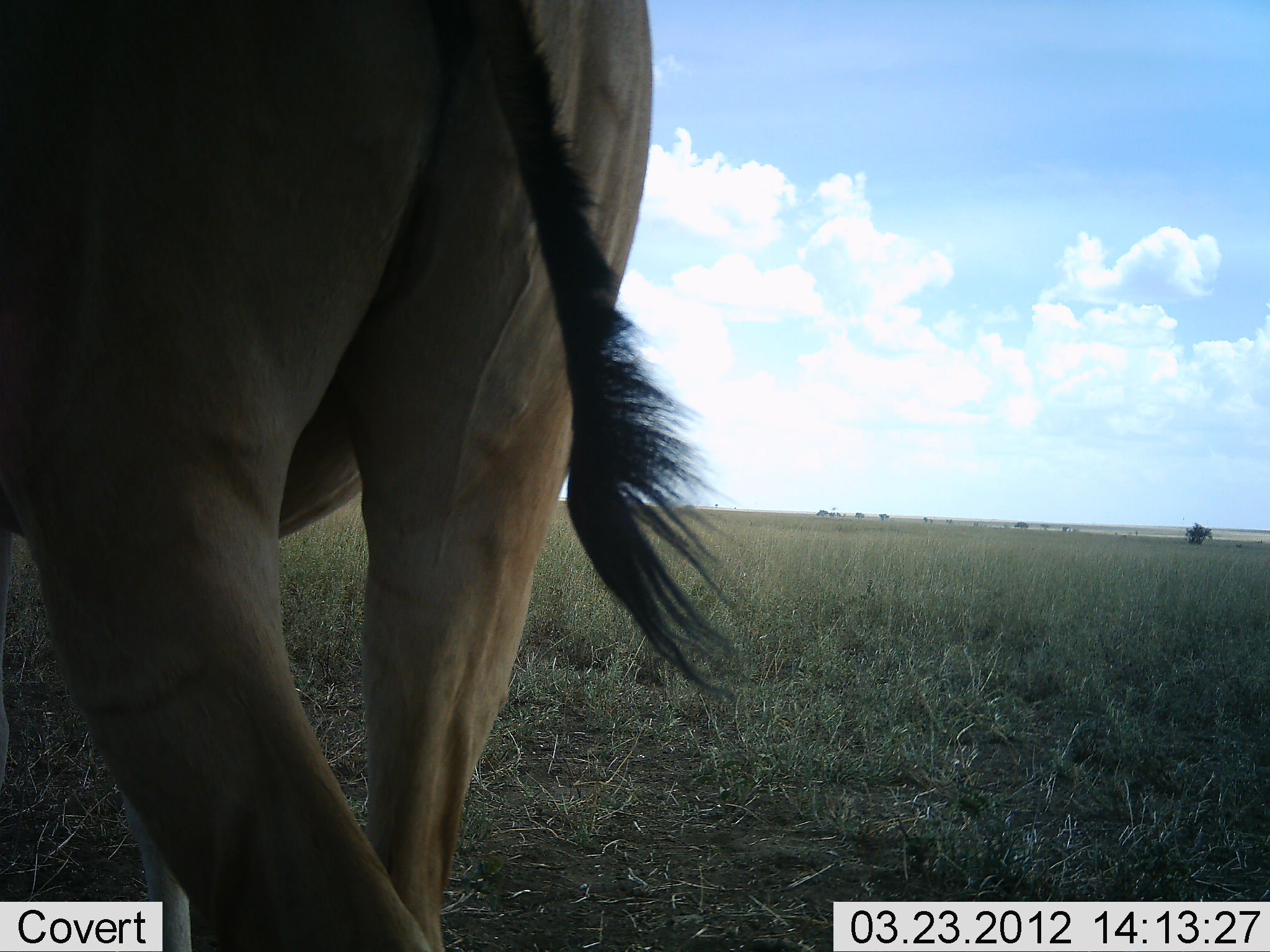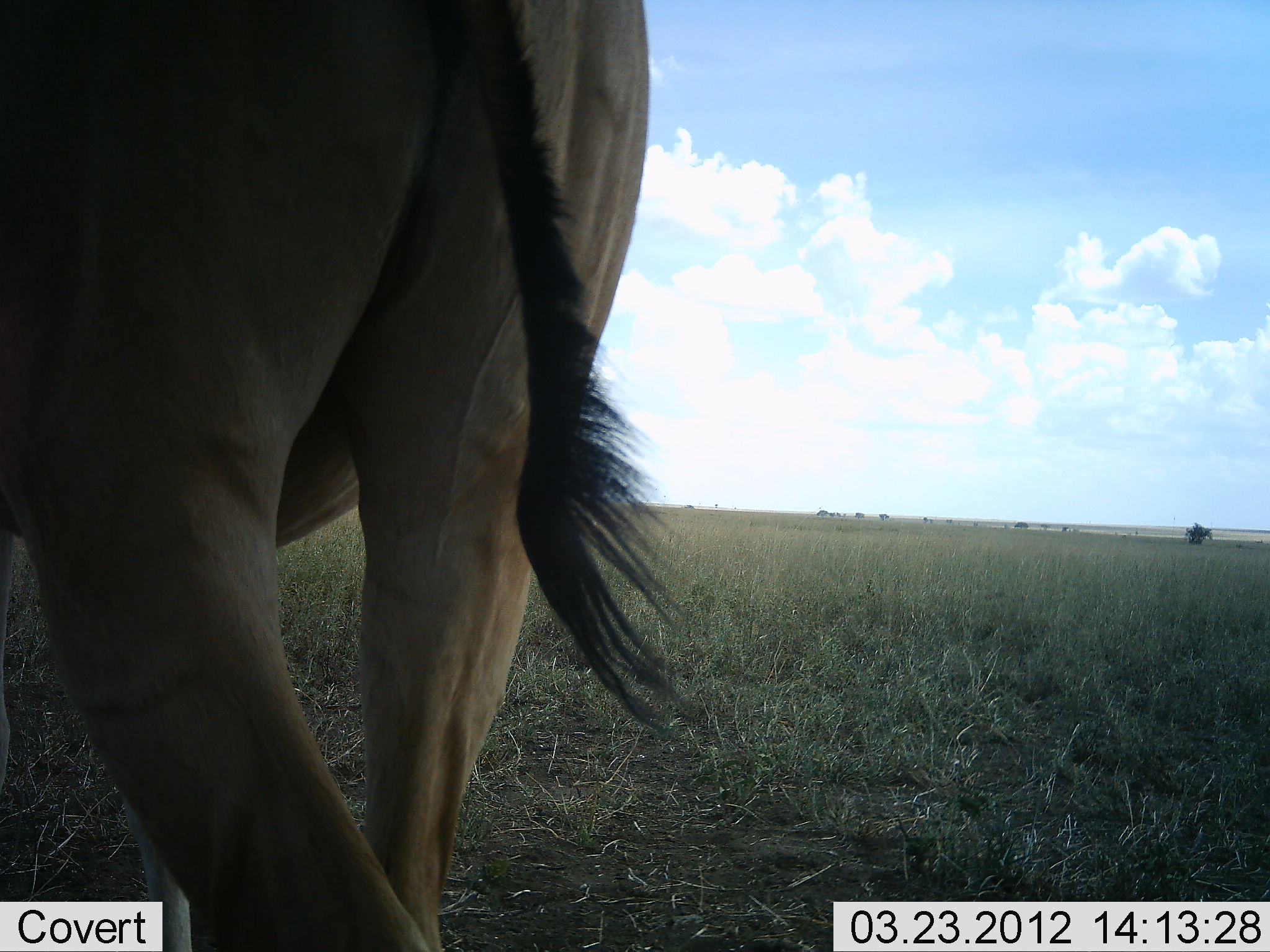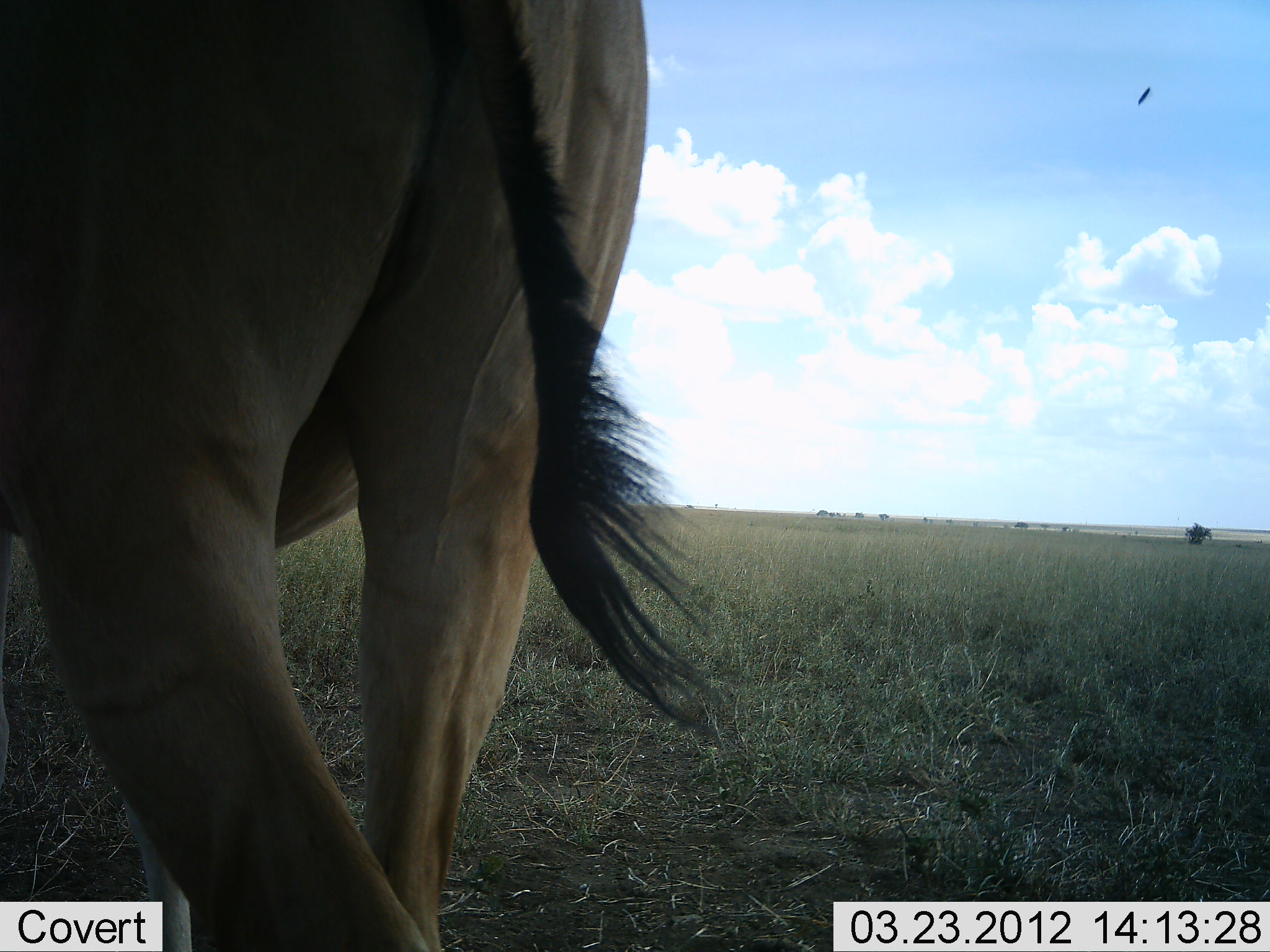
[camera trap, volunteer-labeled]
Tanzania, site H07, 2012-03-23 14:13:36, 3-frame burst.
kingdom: Animalia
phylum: Chordata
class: Mammalia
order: Artiodactyla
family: Bovidae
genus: Connochaetes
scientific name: Connochaetes taurinus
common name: blue wildebeest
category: wildebeest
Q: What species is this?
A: Wildebeest (blue wildebeest) (Connochaetes taurinus).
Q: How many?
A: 1.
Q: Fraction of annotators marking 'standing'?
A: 100%.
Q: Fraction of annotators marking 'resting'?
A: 0%.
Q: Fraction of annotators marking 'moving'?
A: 0%.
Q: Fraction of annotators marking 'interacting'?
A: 0%.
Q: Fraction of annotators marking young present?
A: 0%.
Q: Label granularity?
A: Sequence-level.